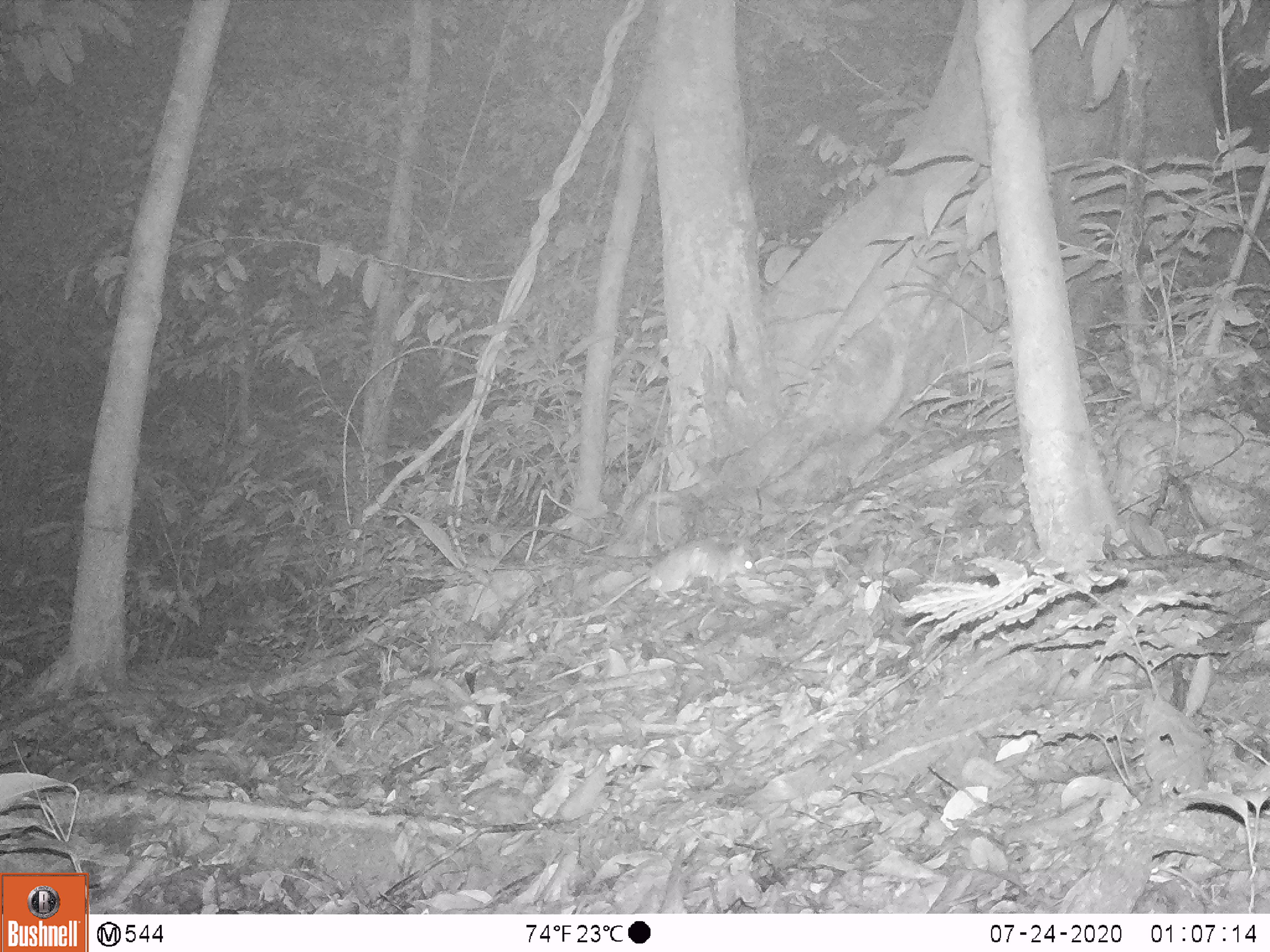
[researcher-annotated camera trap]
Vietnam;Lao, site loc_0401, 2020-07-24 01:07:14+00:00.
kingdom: Animalia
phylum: Chordata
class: Mammalia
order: Rodentia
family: Muridae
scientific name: Muridae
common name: old-world mice and rats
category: unidentified murid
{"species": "unidentified murid (old-world mice and rats) (Muridae)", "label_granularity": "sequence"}